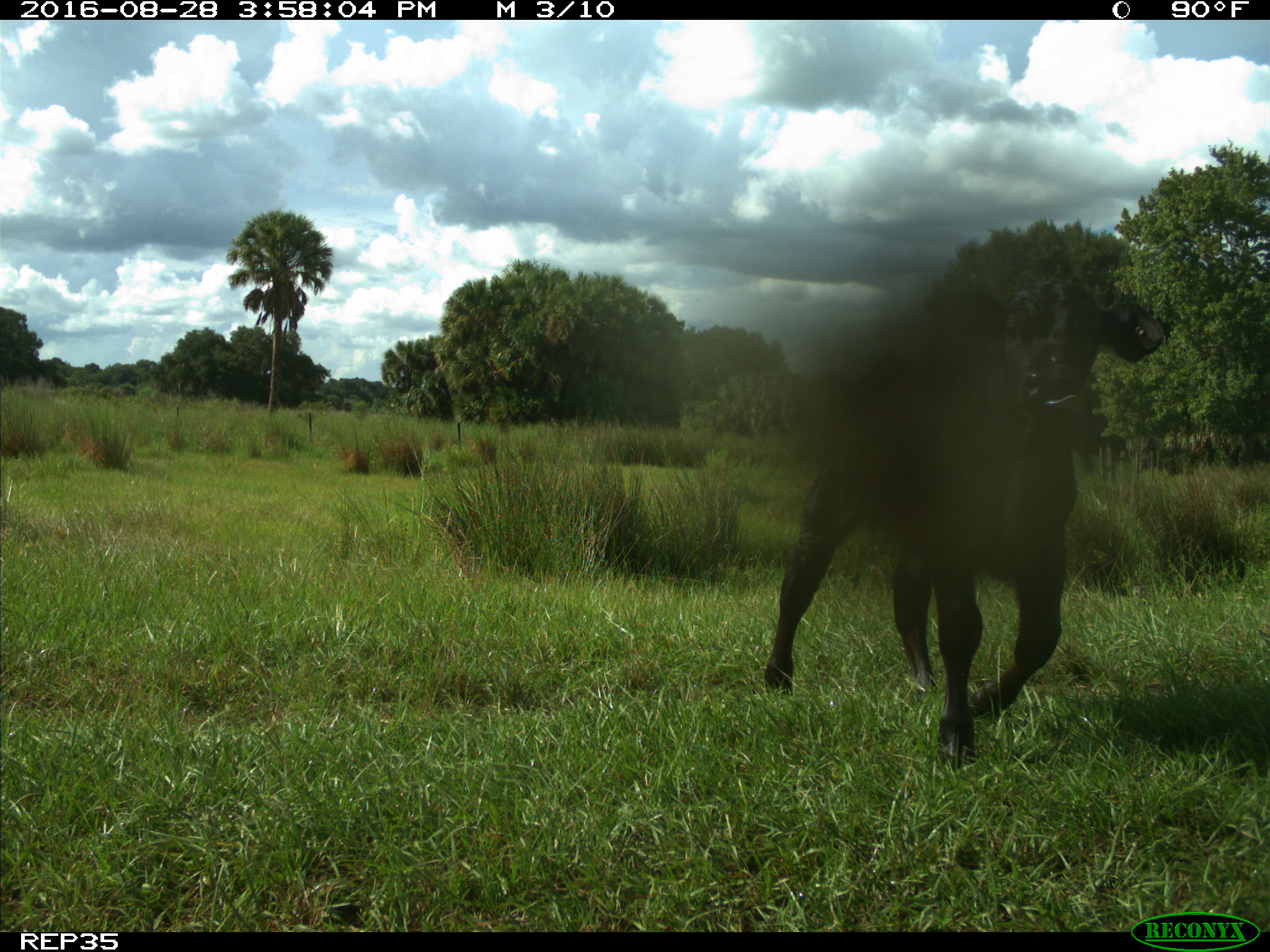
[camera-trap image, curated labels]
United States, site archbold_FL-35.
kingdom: Animalia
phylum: Chordata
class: Mammalia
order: Artiodactyla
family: Bovidae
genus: Bos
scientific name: Bos taurus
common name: domestic cow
Bos taurus (domestic cow).